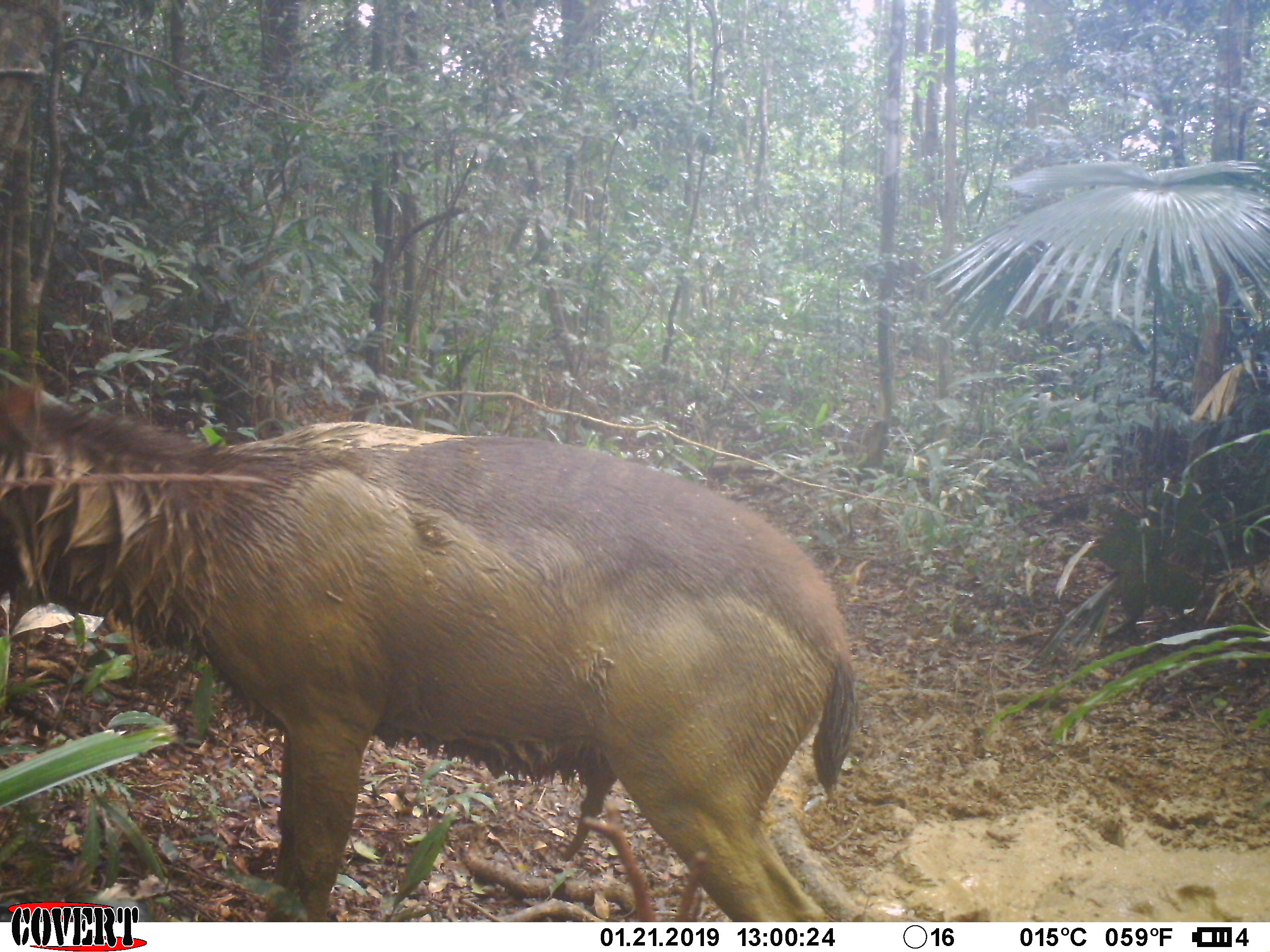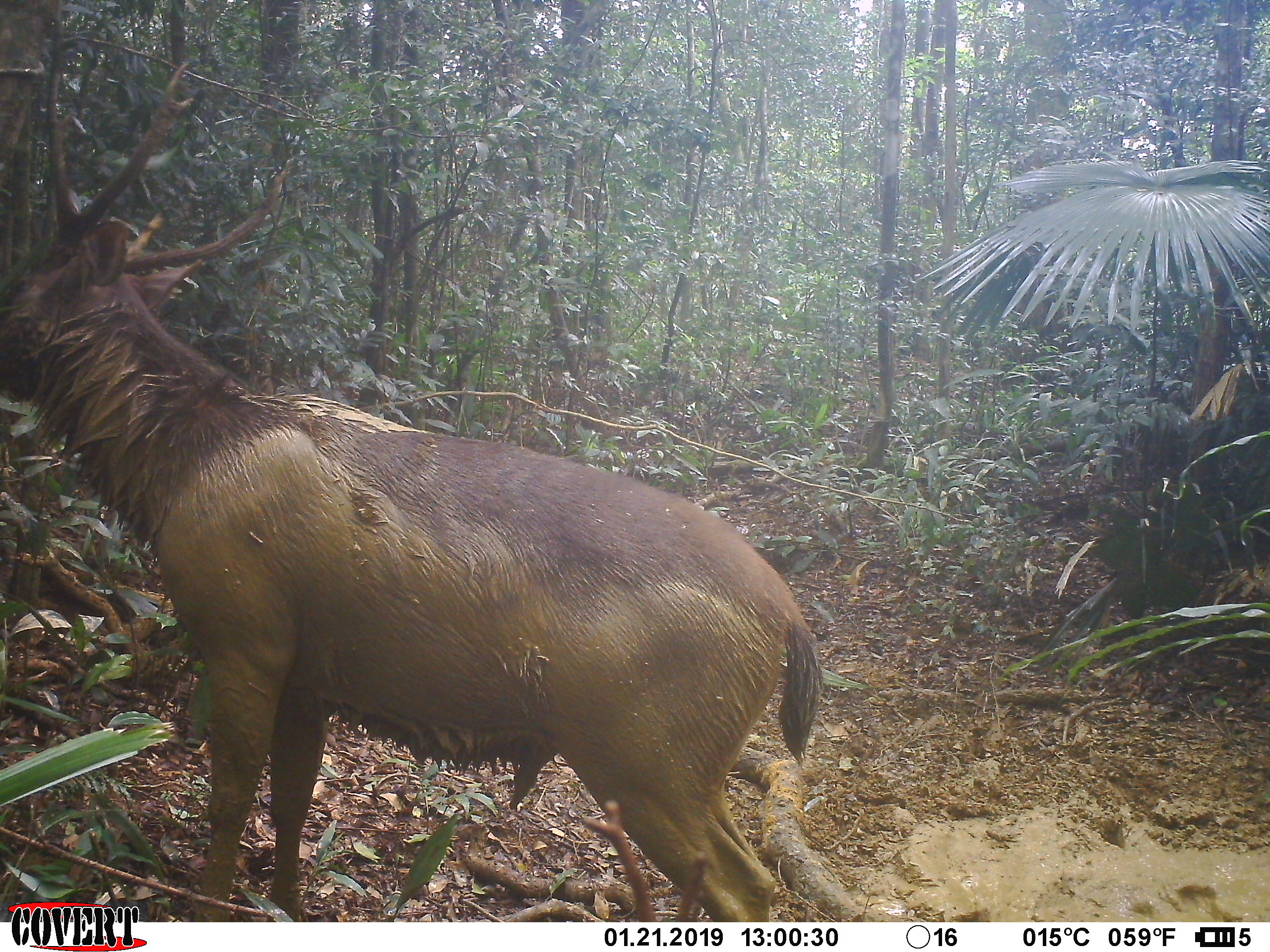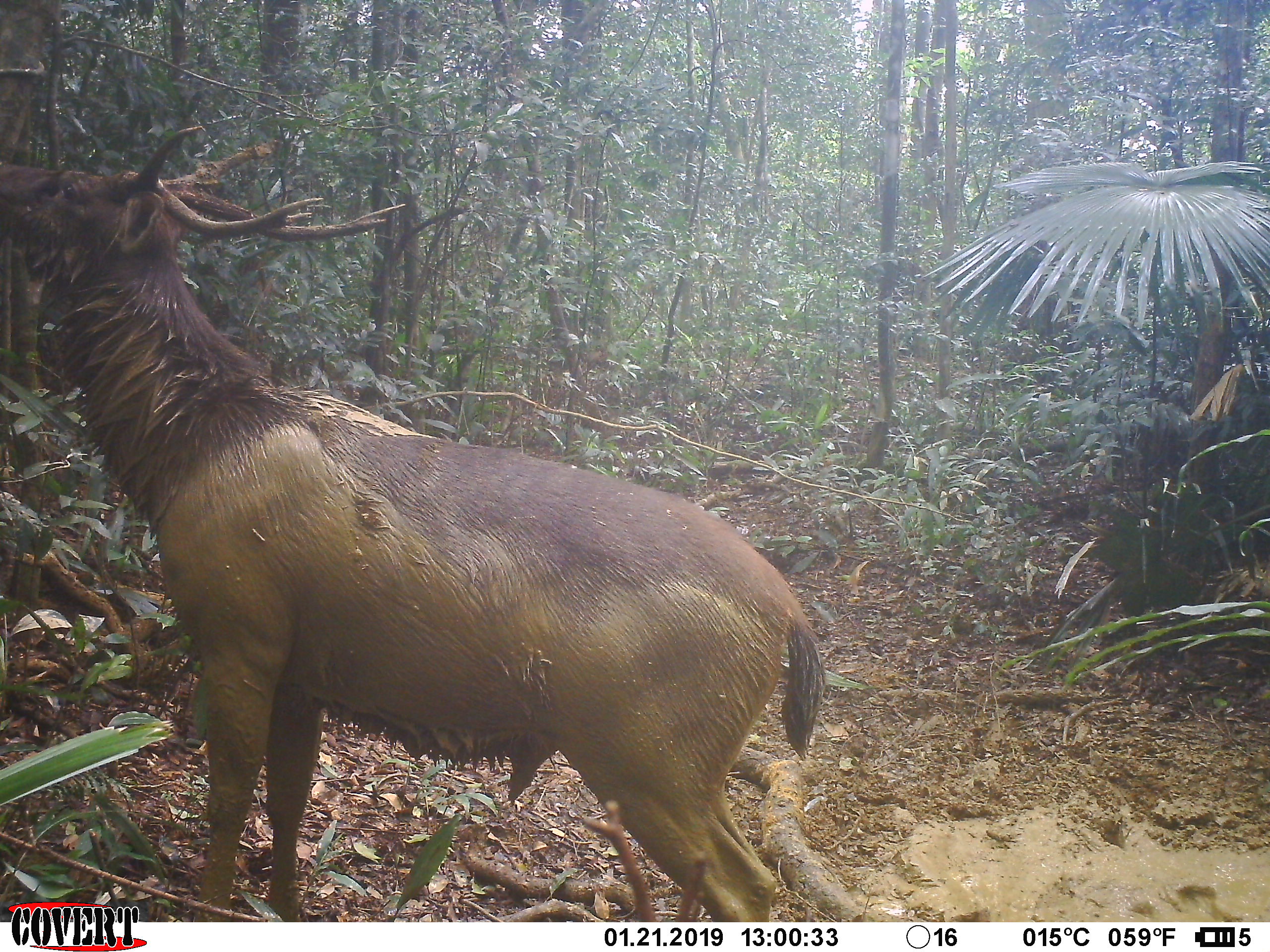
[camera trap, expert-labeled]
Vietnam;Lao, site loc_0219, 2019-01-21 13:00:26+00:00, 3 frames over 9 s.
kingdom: Animalia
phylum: Chordata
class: Mammalia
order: Artiodactyla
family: Cervidae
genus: Rusa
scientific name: Rusa unicolor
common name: sambar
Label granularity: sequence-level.